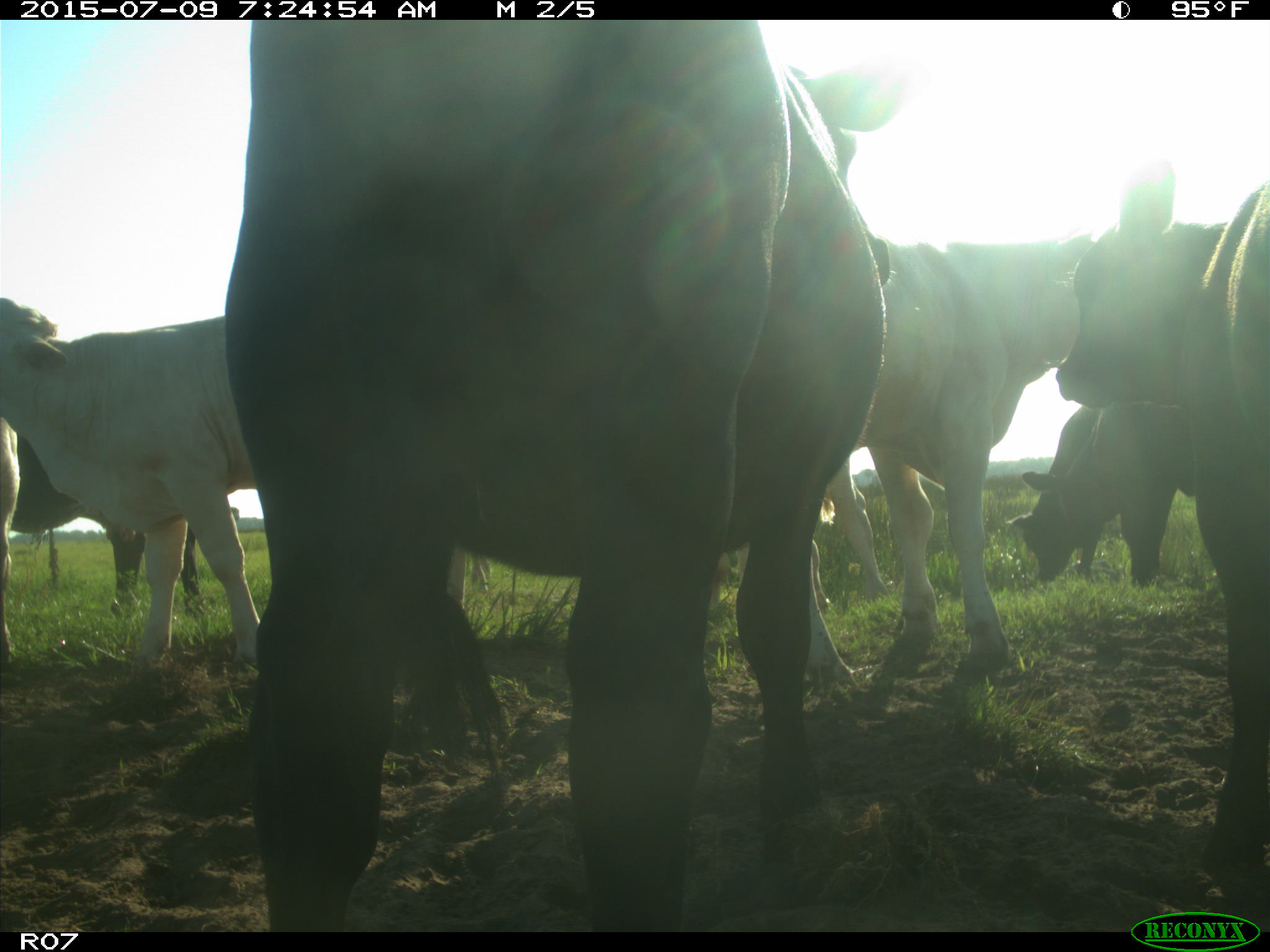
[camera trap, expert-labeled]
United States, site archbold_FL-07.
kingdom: Animalia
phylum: Chordata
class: Mammalia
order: Artiodactyla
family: Bovidae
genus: Bos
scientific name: Bos taurus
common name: domestic cow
Bos taurus (domestic cow).